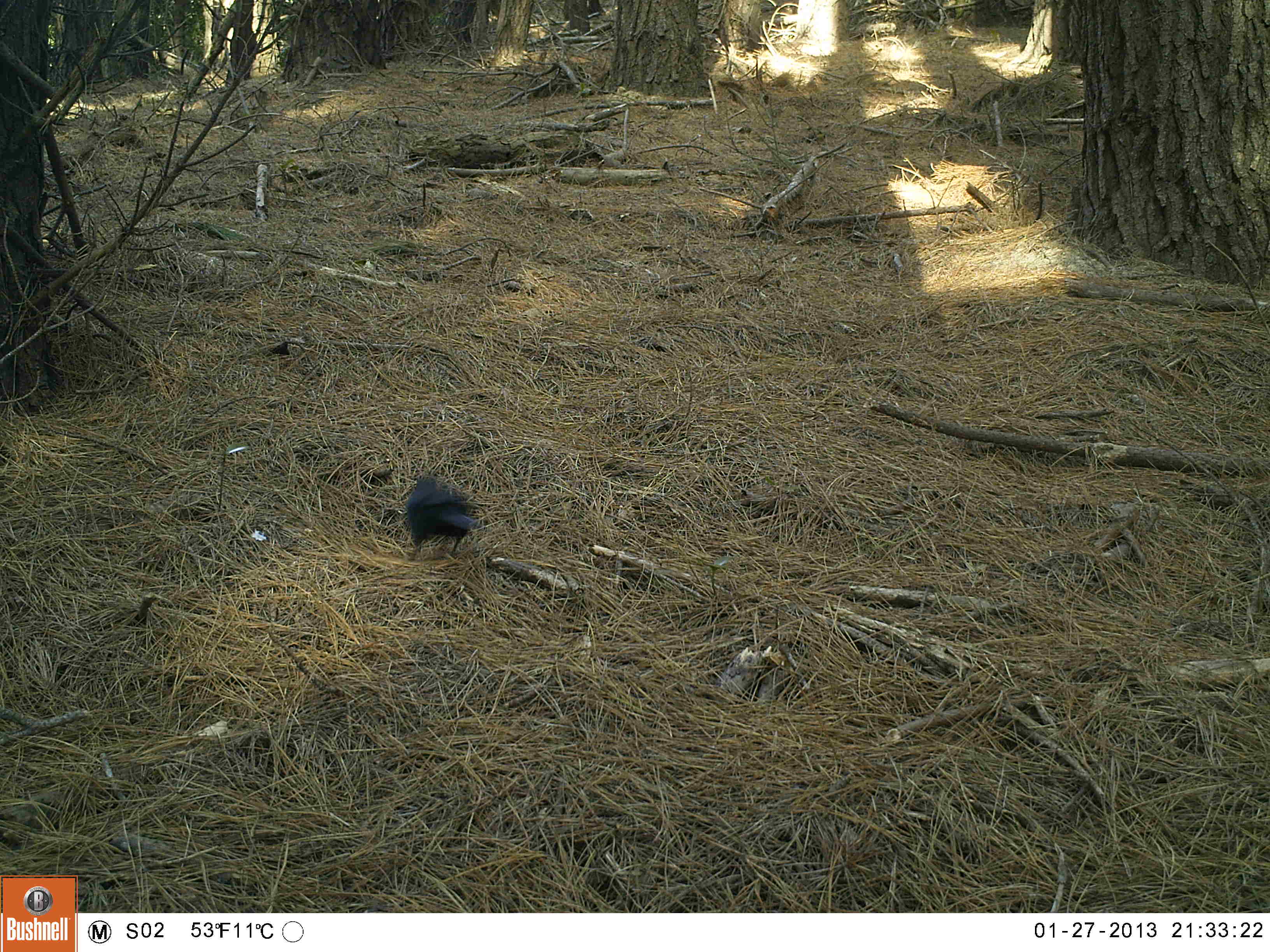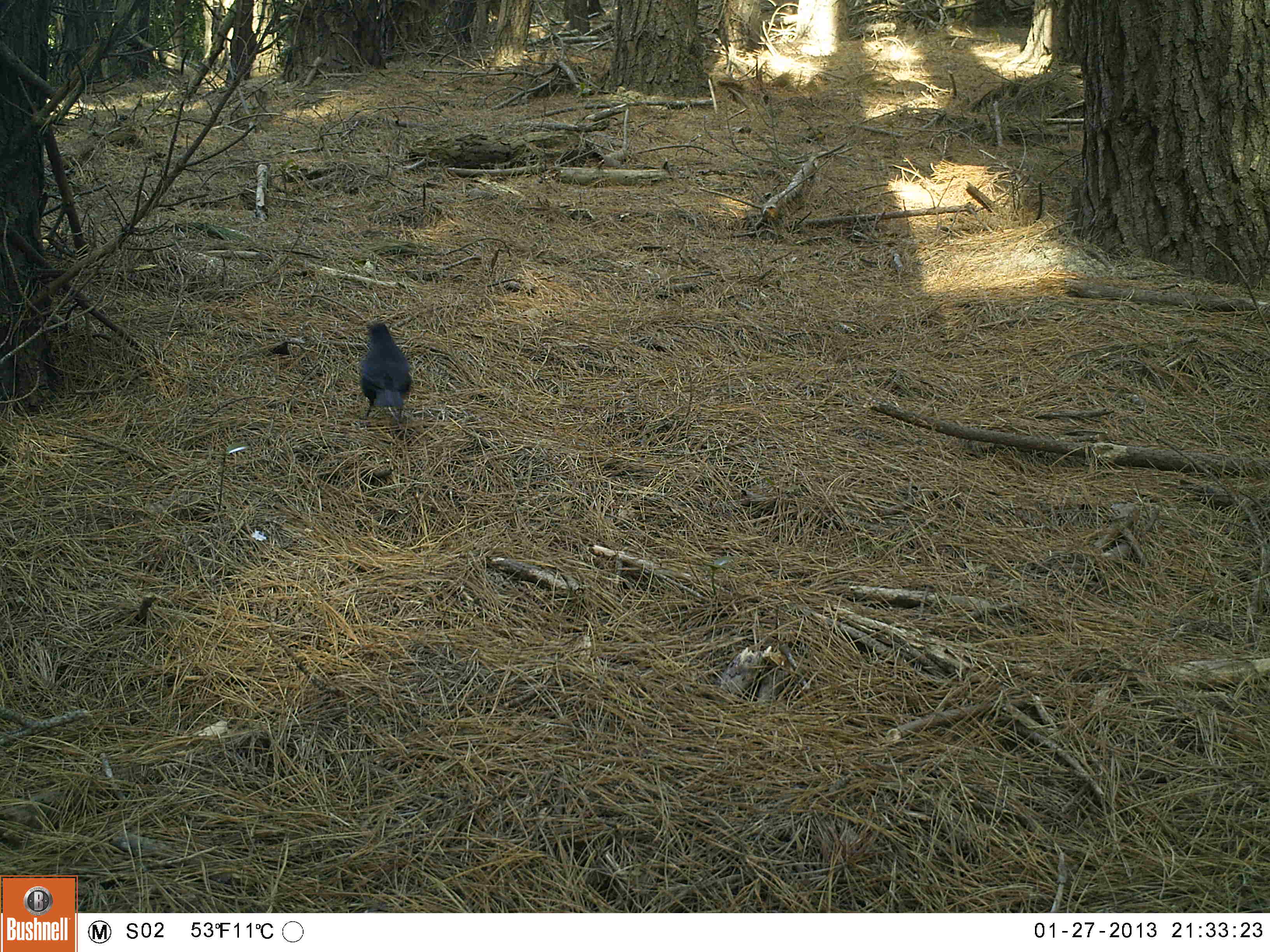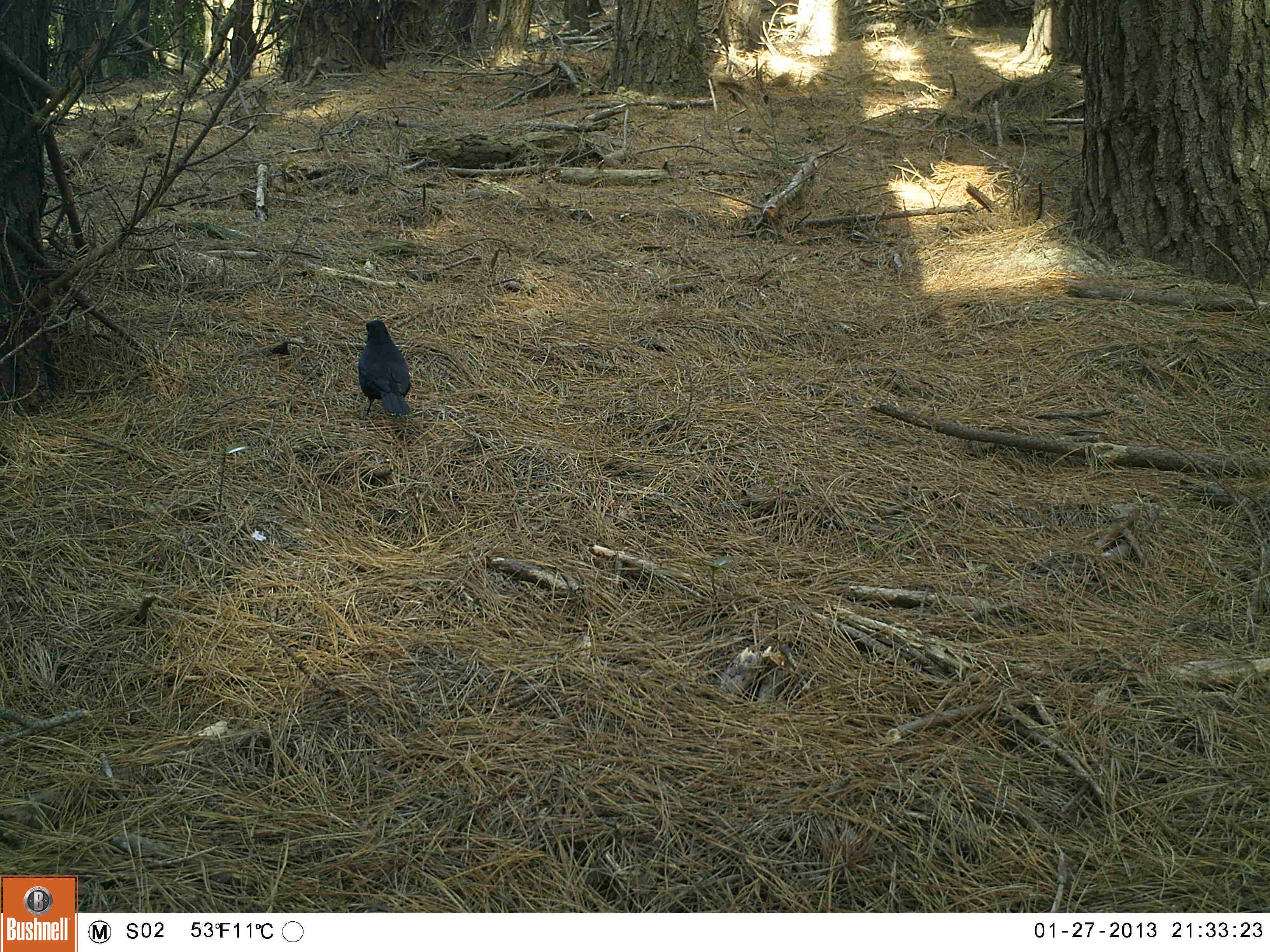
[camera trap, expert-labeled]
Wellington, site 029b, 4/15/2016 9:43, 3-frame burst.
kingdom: Animalia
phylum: Chordata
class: Aves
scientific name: Aves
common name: bird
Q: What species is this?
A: Bird (Aves).